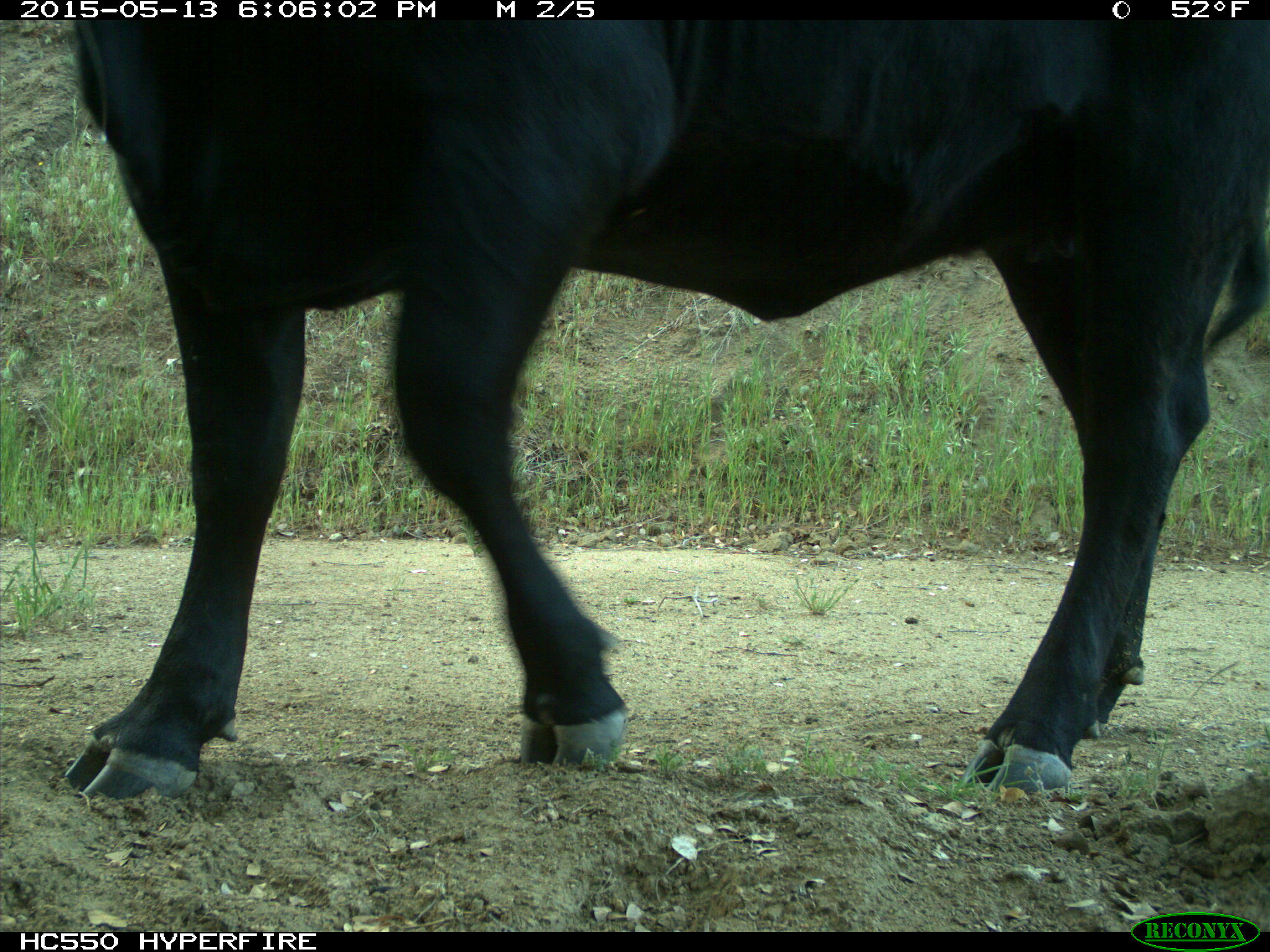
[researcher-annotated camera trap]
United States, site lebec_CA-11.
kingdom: Animalia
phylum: Chordata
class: Mammalia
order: Artiodactyla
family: Bovidae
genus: Bos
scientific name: Bos taurus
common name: domestic cow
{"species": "Bos taurus (domestic cow)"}